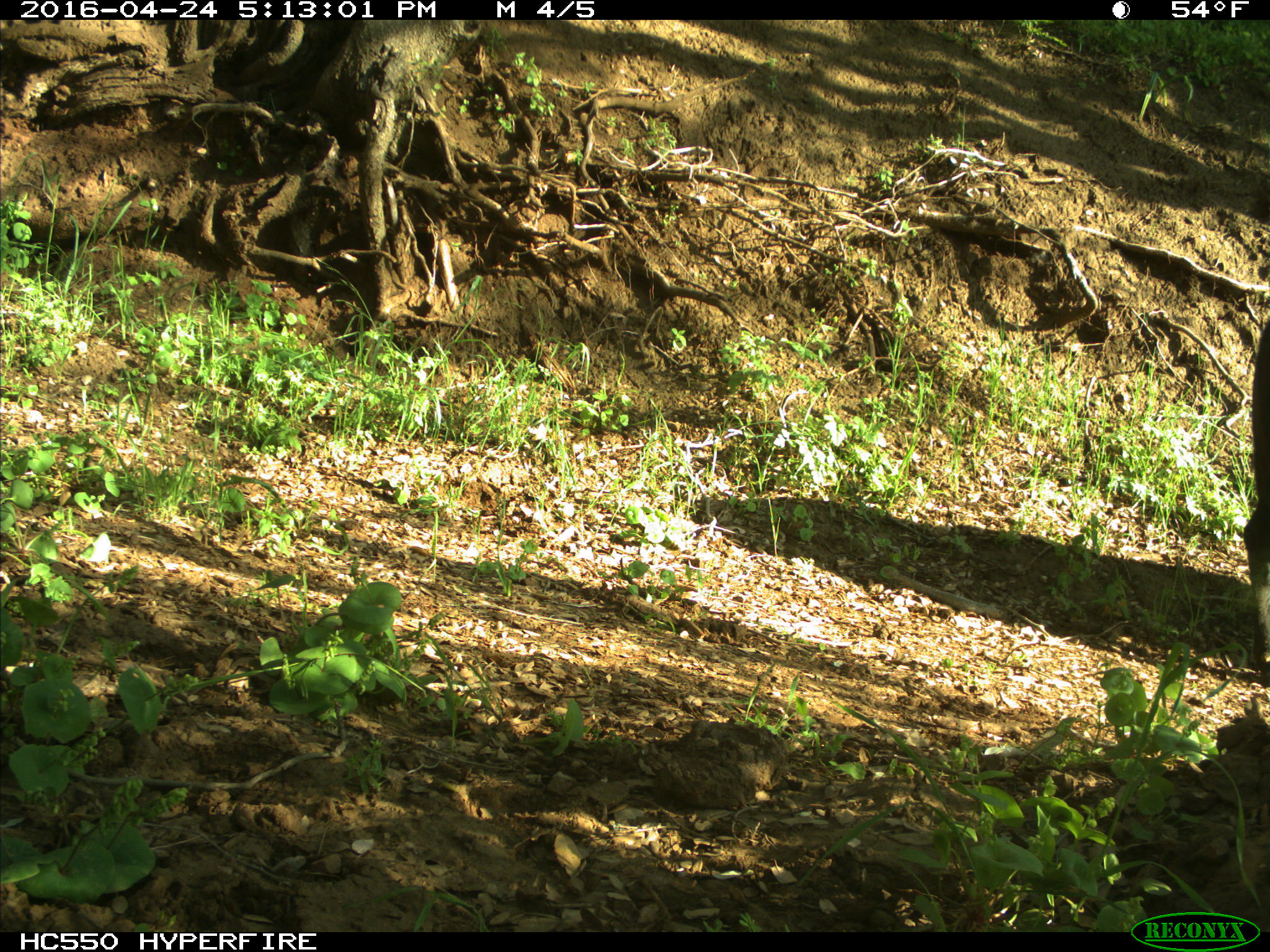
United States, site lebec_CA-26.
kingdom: Animalia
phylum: Chordata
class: Mammalia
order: Artiodactyla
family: Bovidae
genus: Bos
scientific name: Bos taurus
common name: domestic cow